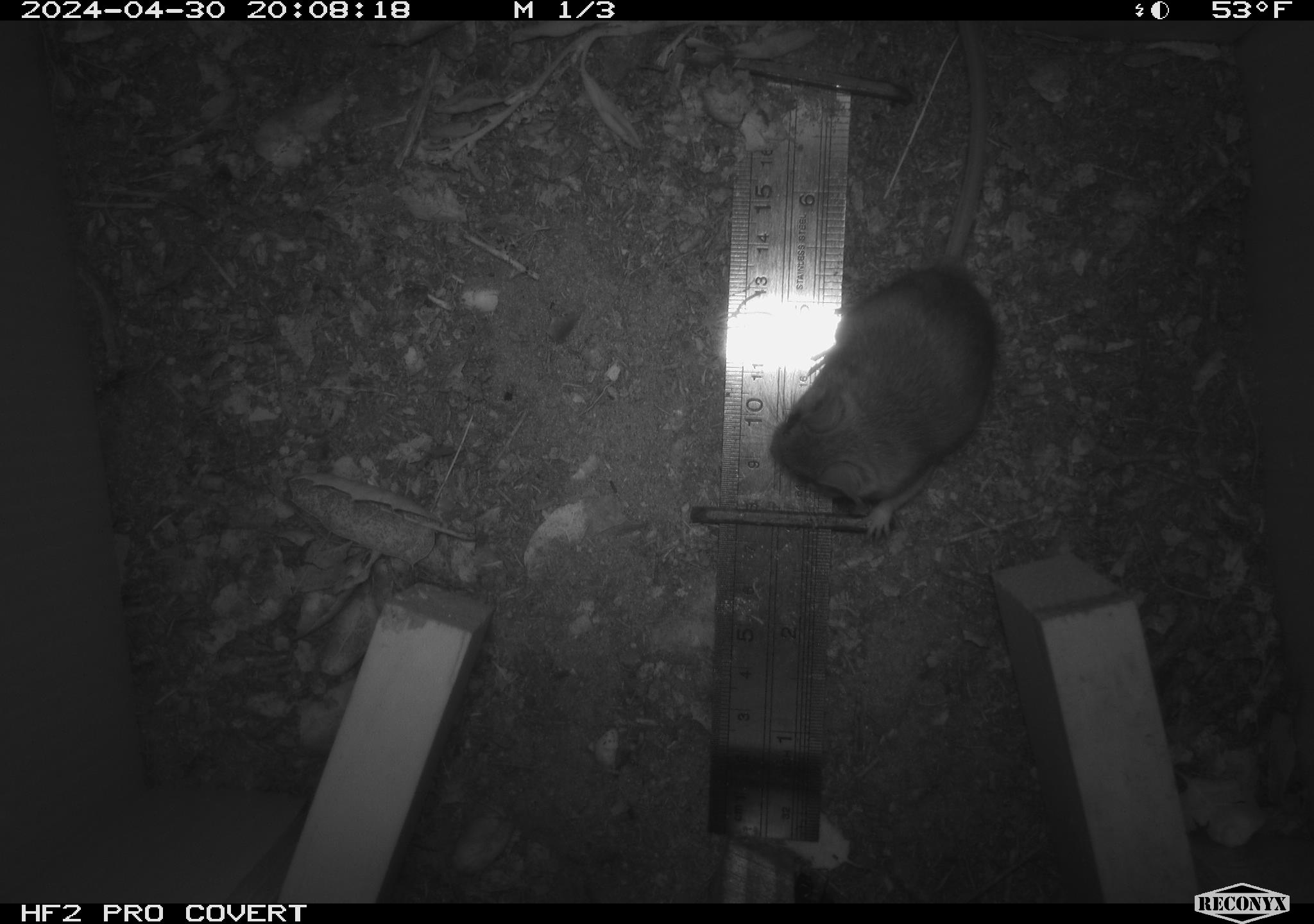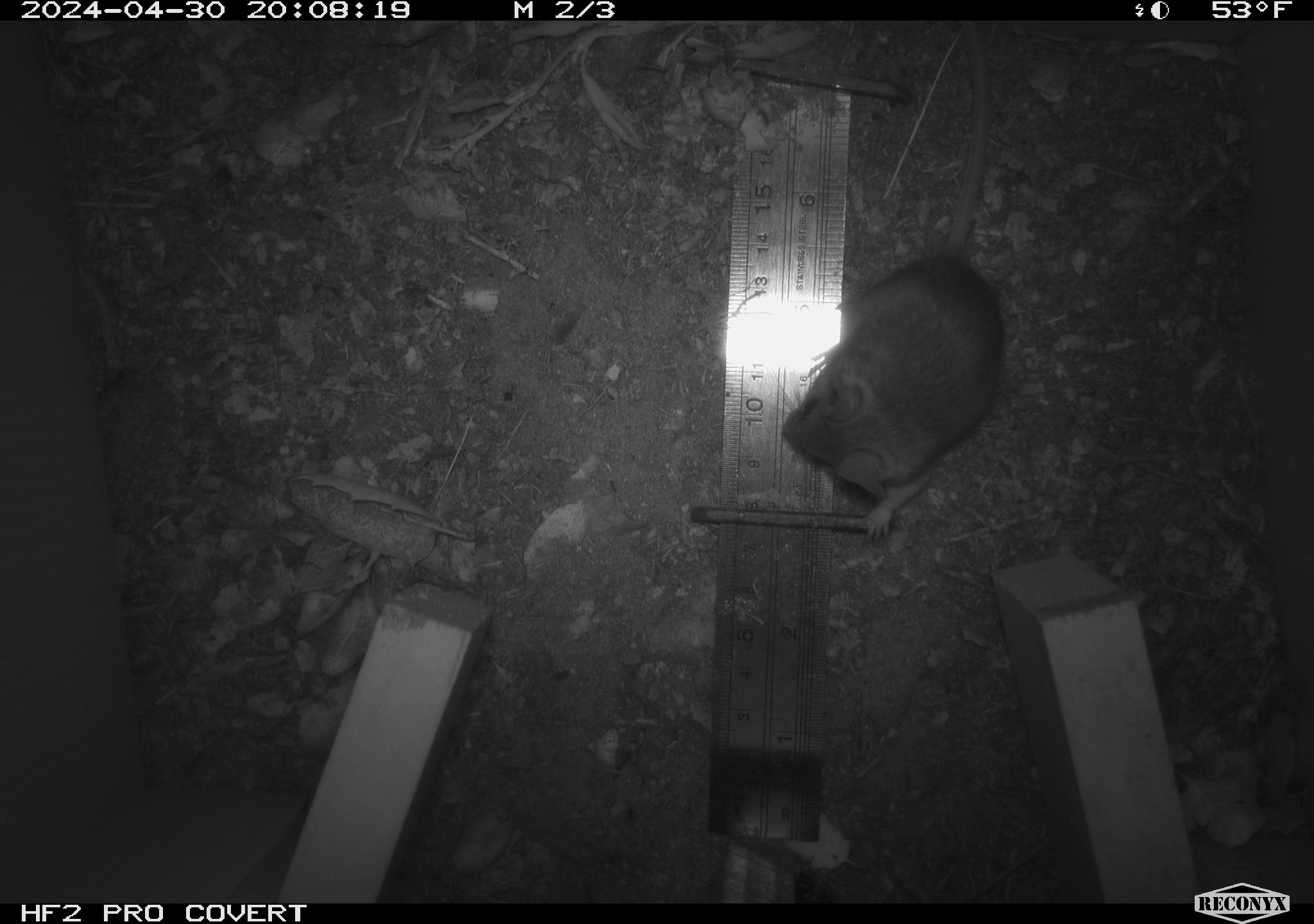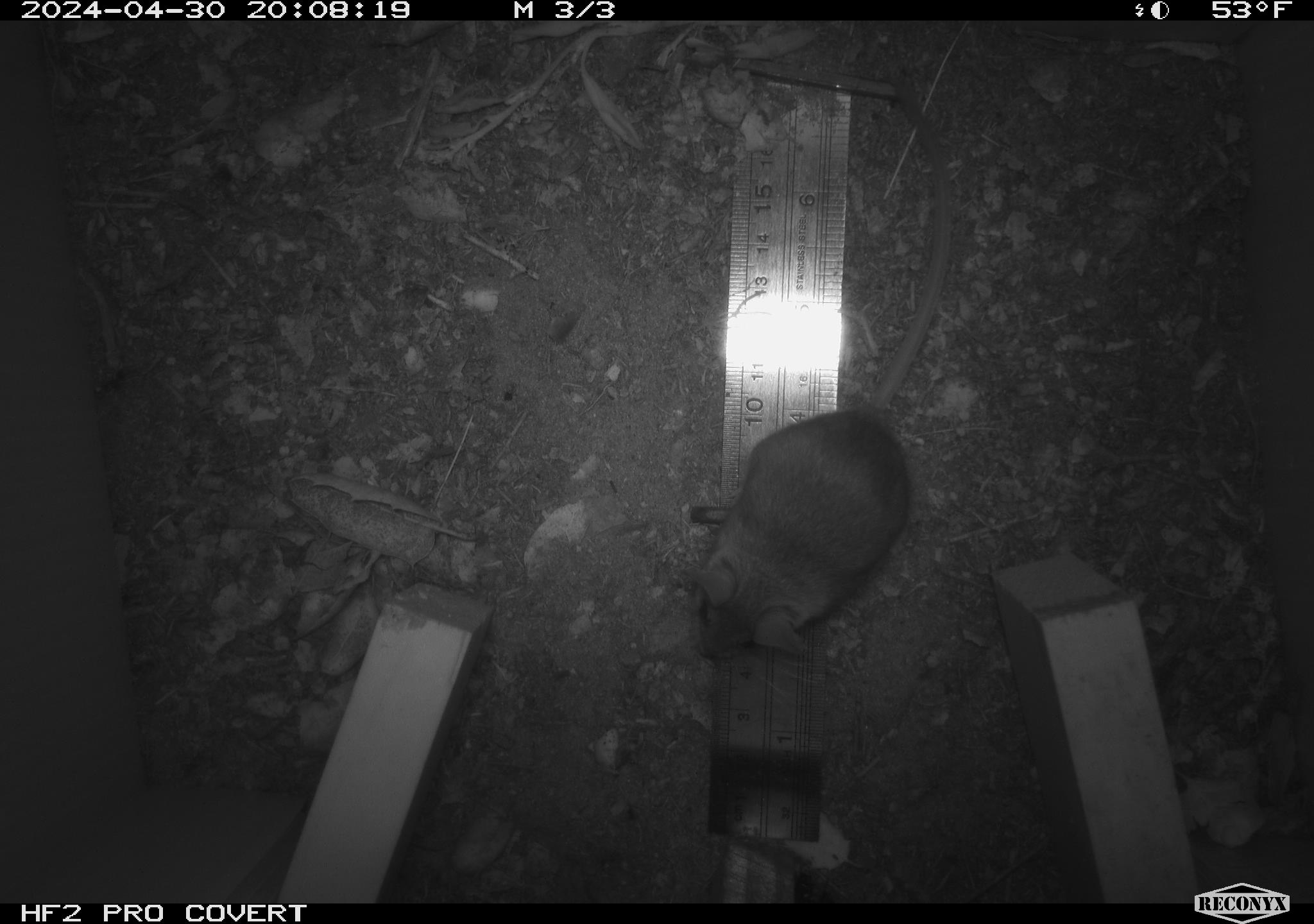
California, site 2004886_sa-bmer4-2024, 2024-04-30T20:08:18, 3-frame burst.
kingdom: Animalia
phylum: Chordata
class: Mammalia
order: Rodentia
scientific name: Rodentia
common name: mouse species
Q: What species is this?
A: Mouse species (Rodentia).